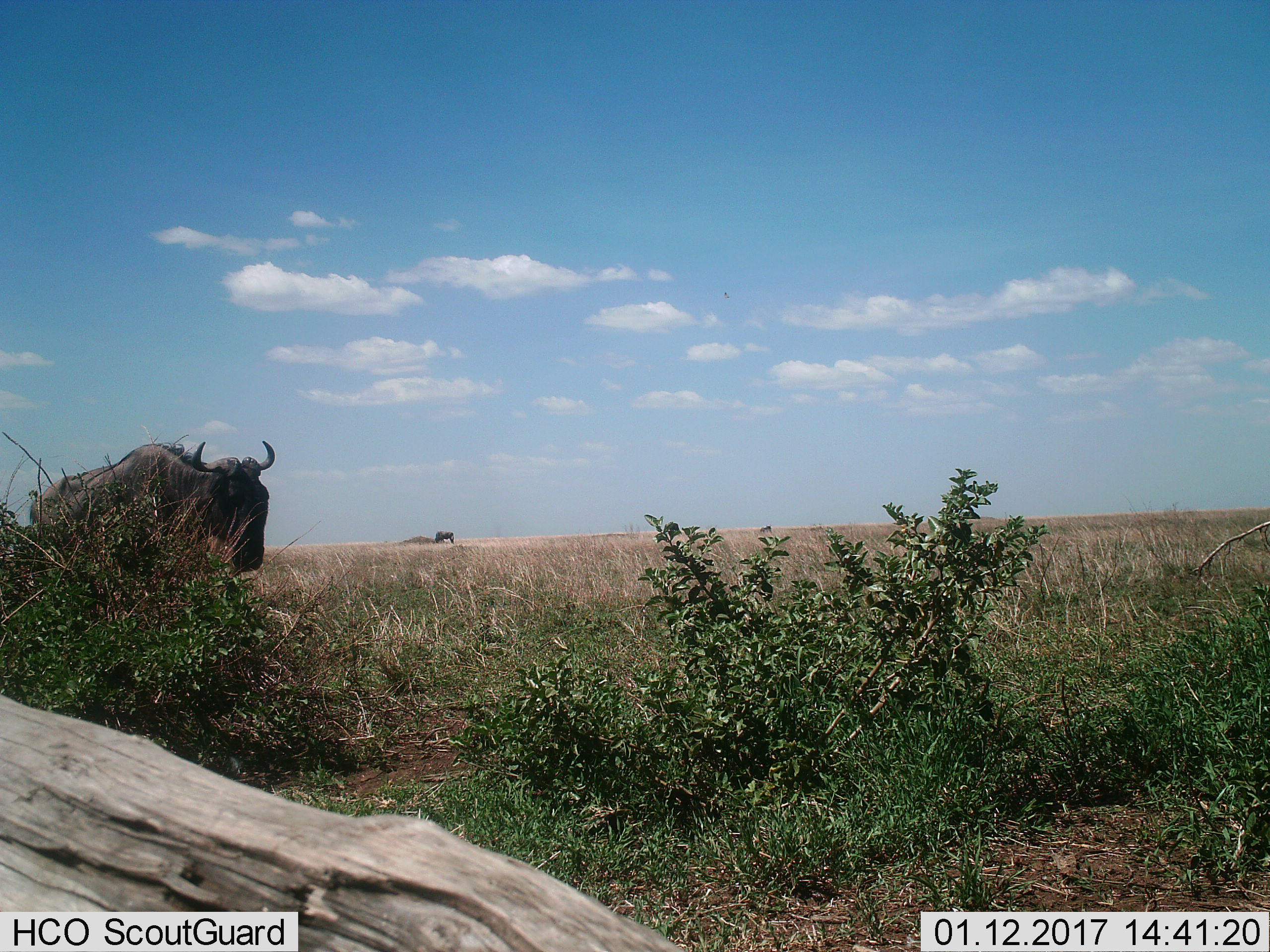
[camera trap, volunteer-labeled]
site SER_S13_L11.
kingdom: Animalia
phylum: Chordata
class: Mammalia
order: Artiodactyla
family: Bovidae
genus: Connochaetes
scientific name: Connochaetes taurinus taurinus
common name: blue wildebeest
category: wildebeestblue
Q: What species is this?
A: Wildebeestblue (blue wildebeest) (Connochaetes taurinus taurinus).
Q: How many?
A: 2.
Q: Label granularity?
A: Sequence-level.